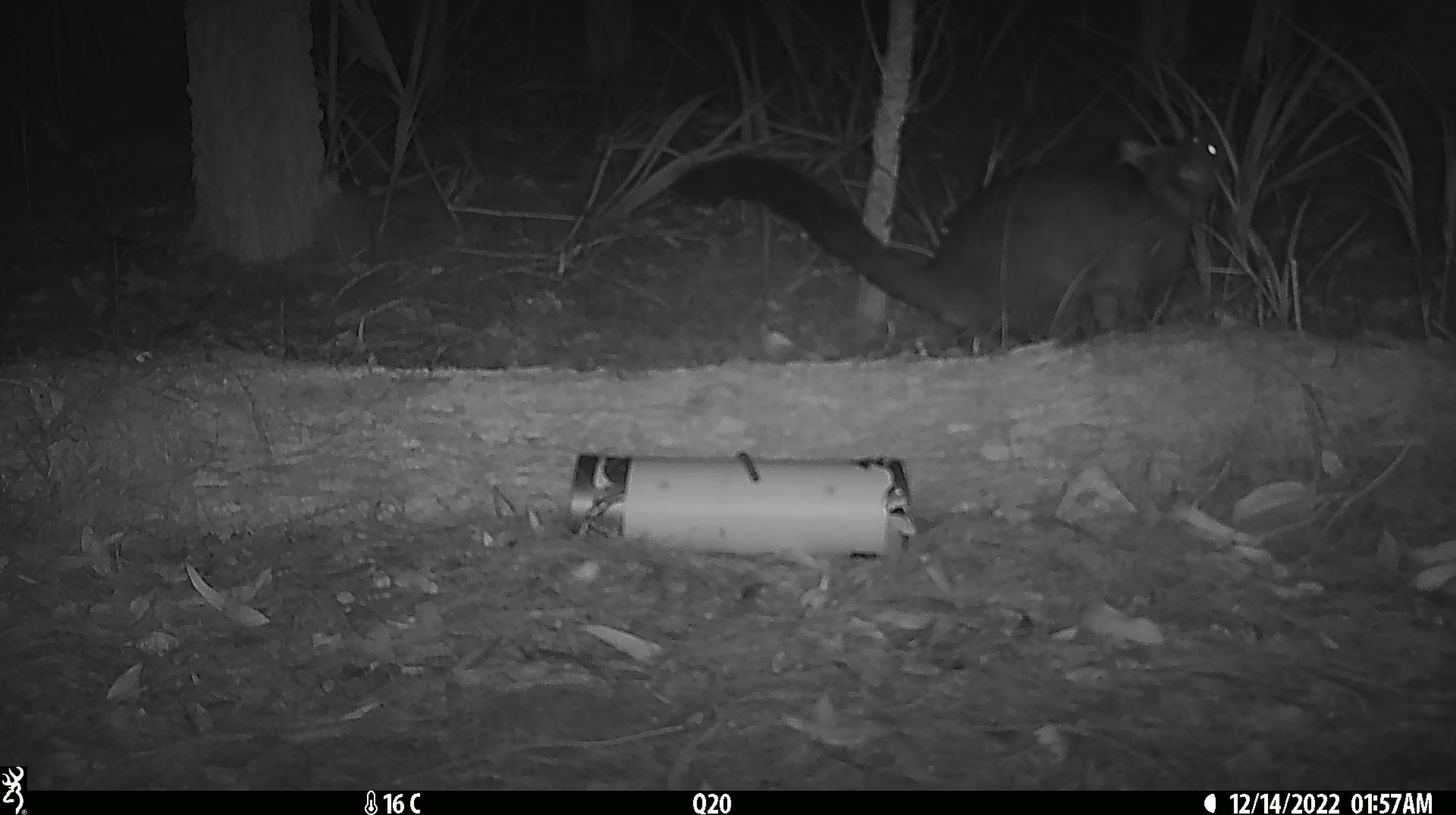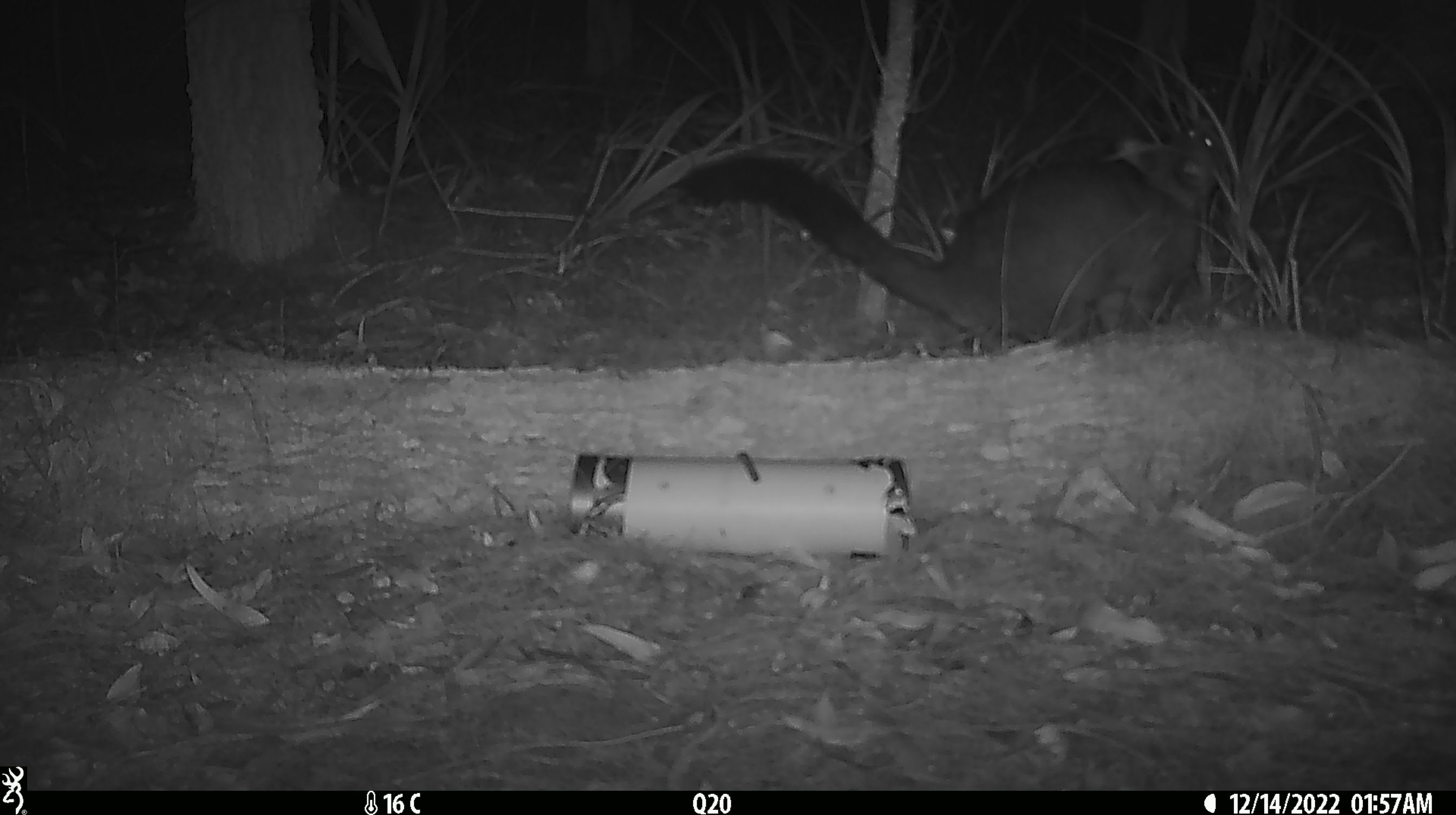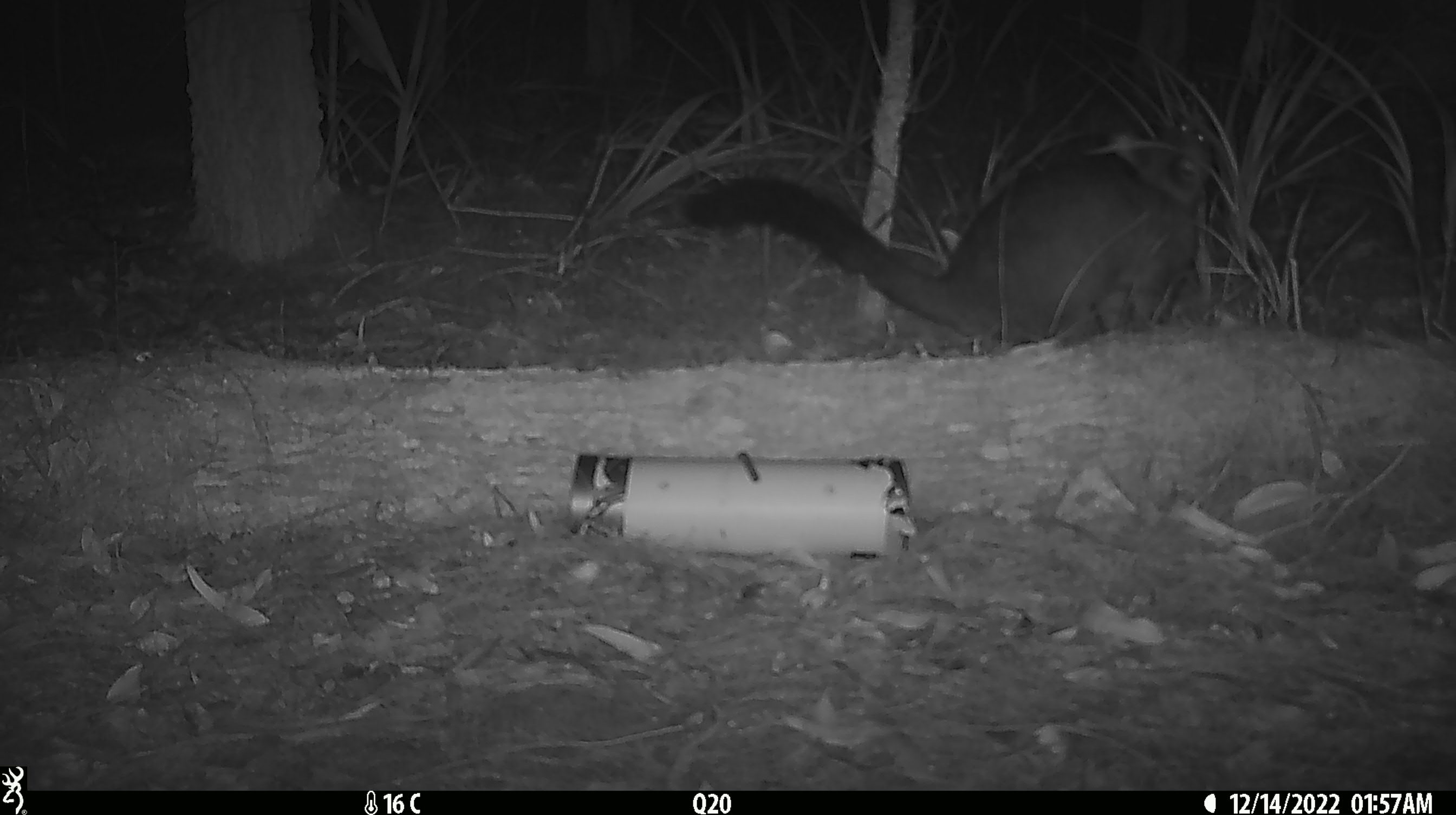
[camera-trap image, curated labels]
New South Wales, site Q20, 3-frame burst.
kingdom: Animalia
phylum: Chordata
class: Mammalia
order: Diprotodontia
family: Phalangeridae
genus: Trichosurus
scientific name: Trichosurus vulpecula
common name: common brushtail possum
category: possum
Possum (common brushtail possum) (Trichosurus vulpecula).